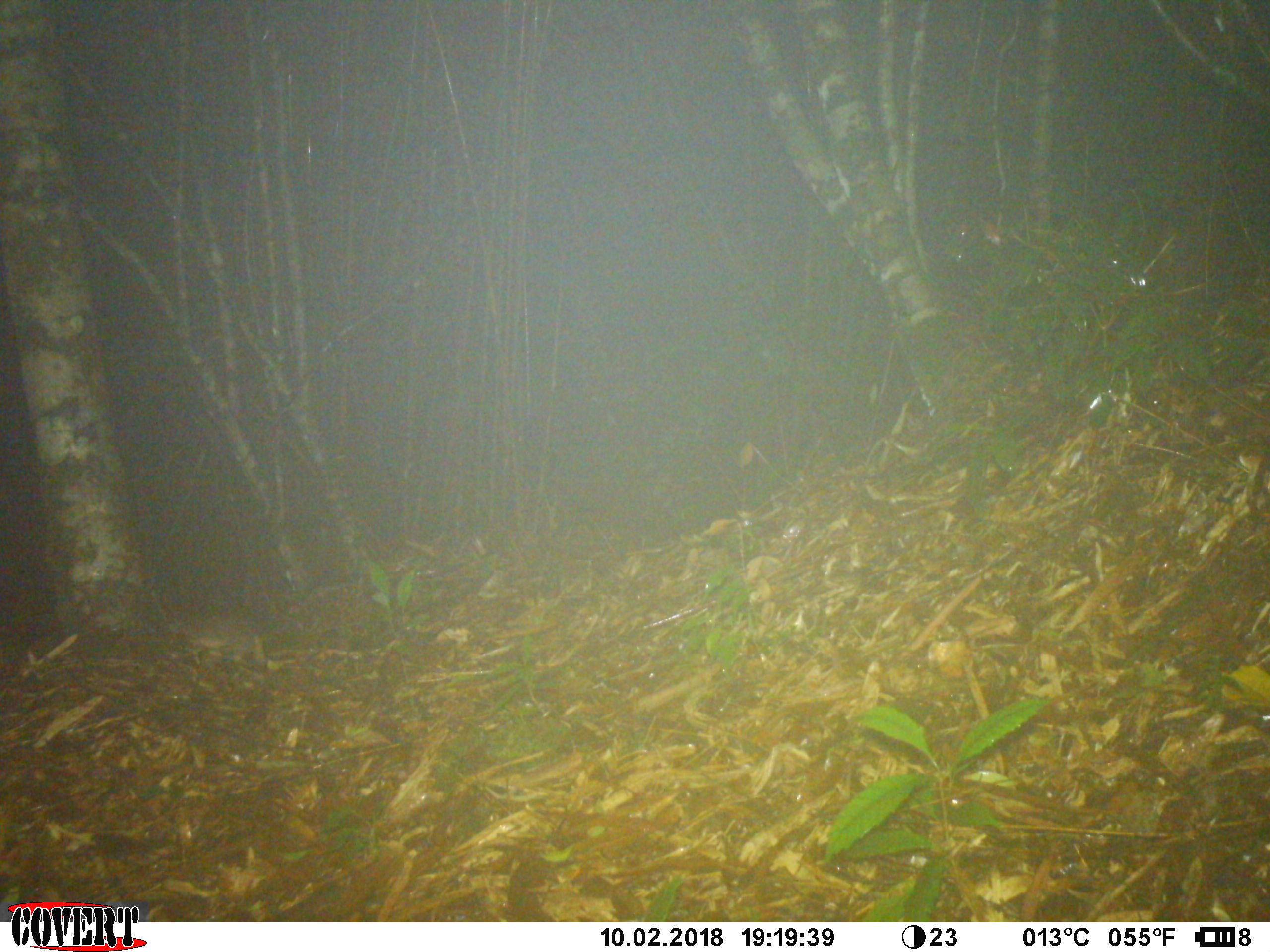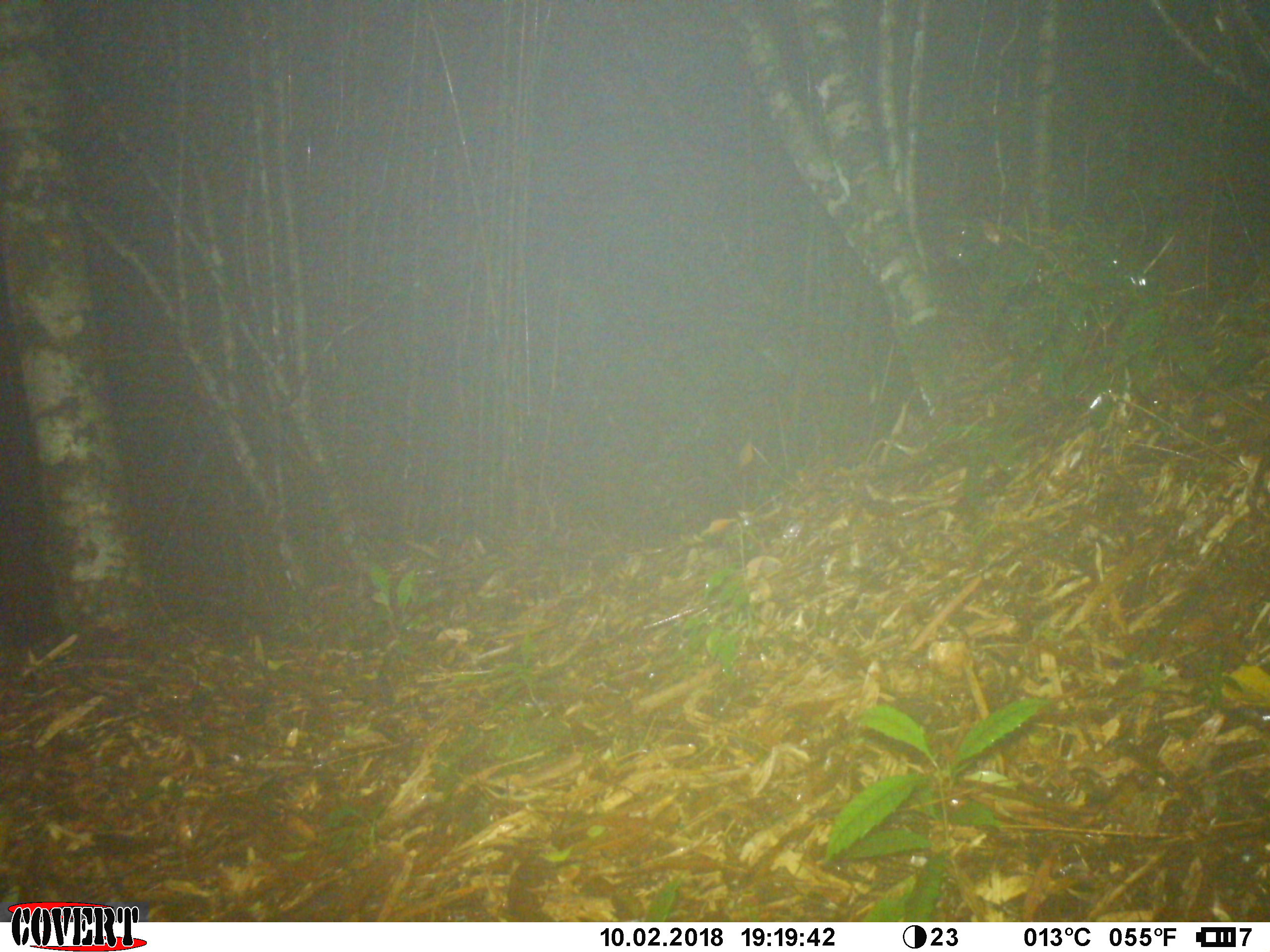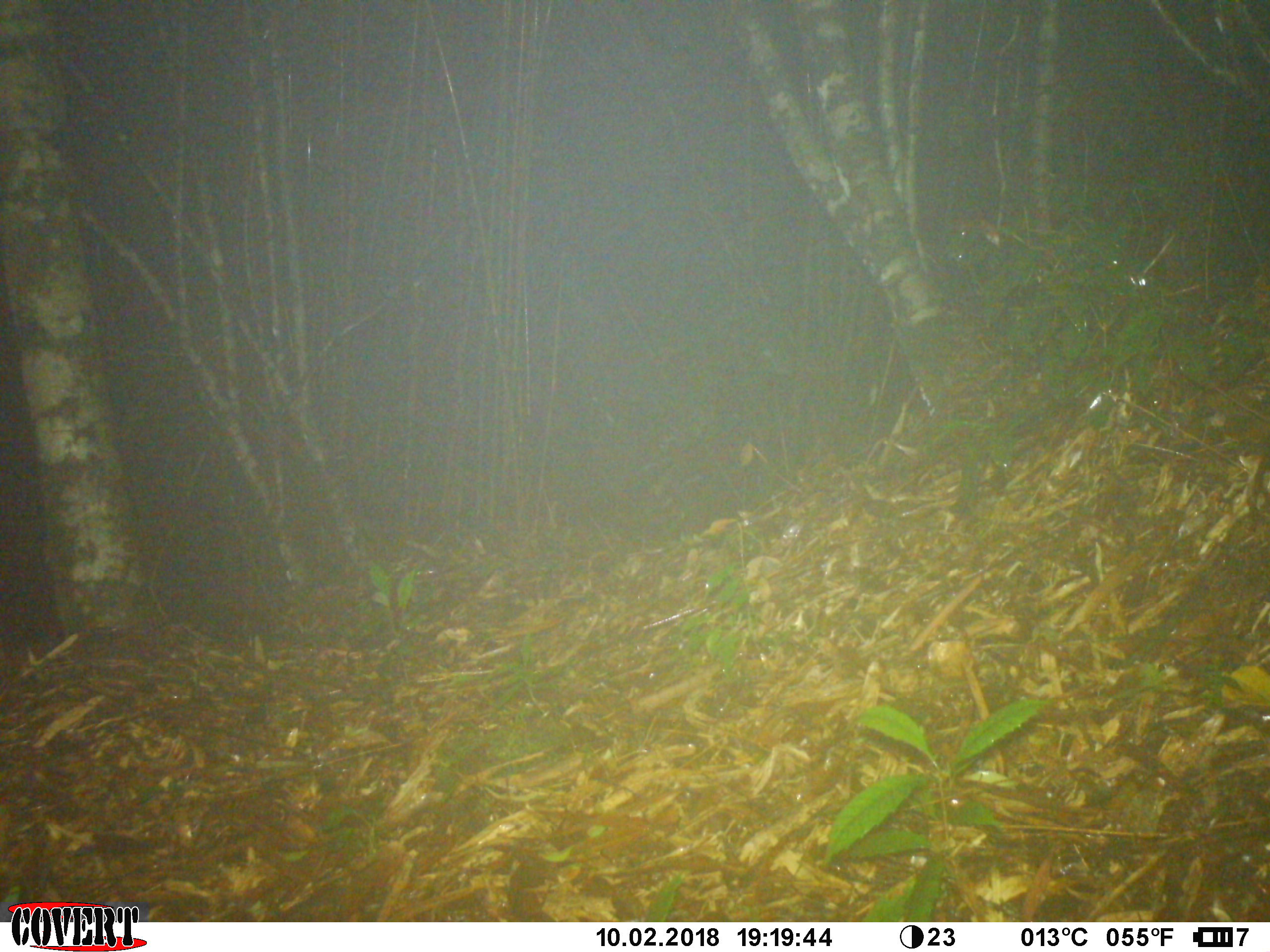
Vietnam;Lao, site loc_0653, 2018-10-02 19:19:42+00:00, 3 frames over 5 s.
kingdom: Animalia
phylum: Chordata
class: Mammalia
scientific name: Mammalia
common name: mammal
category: unidentified small mammal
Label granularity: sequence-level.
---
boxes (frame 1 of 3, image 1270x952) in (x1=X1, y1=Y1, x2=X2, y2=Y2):
unidentified small mammal: (x1=166, y1=611, x2=263, y2=666)